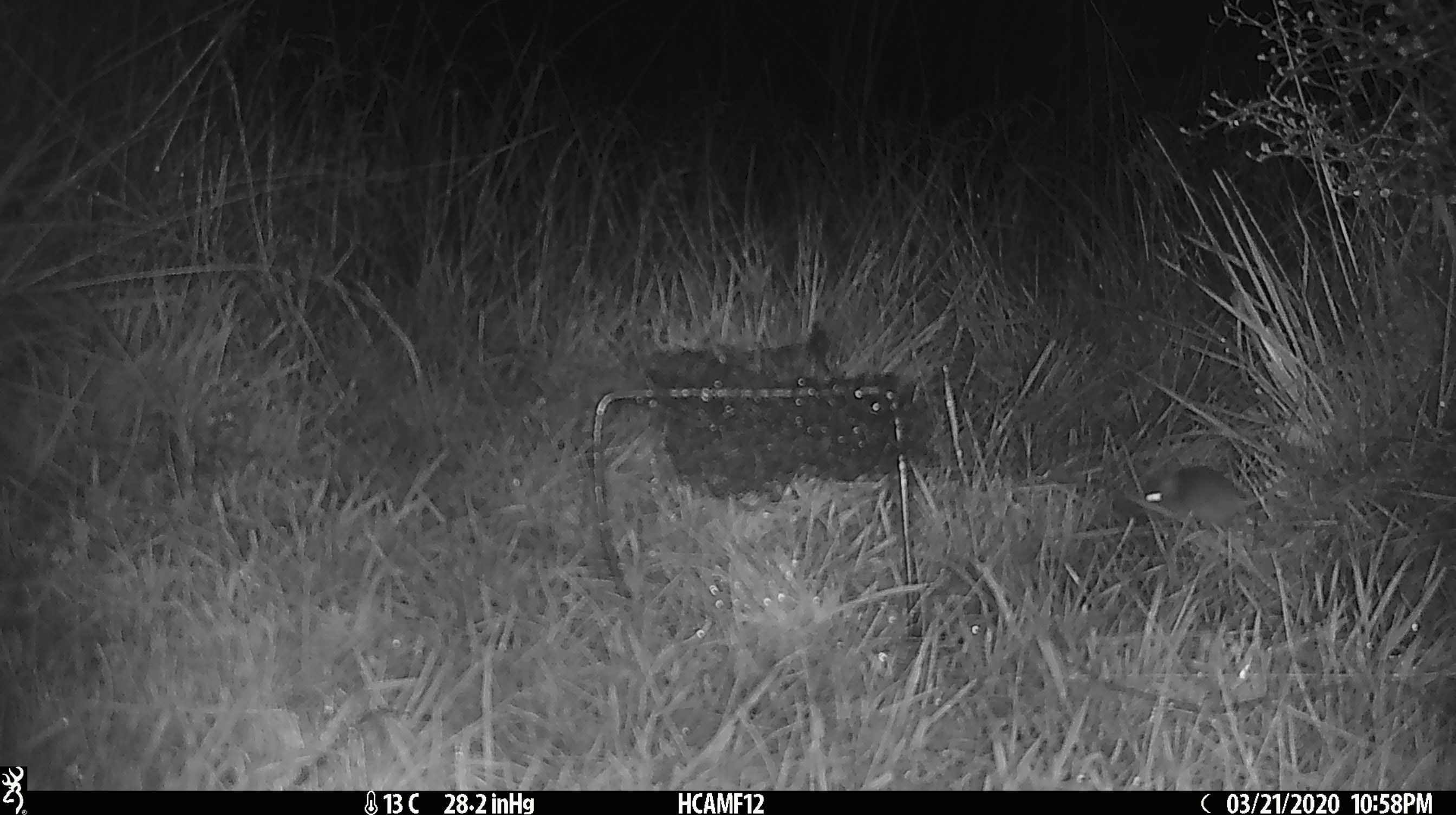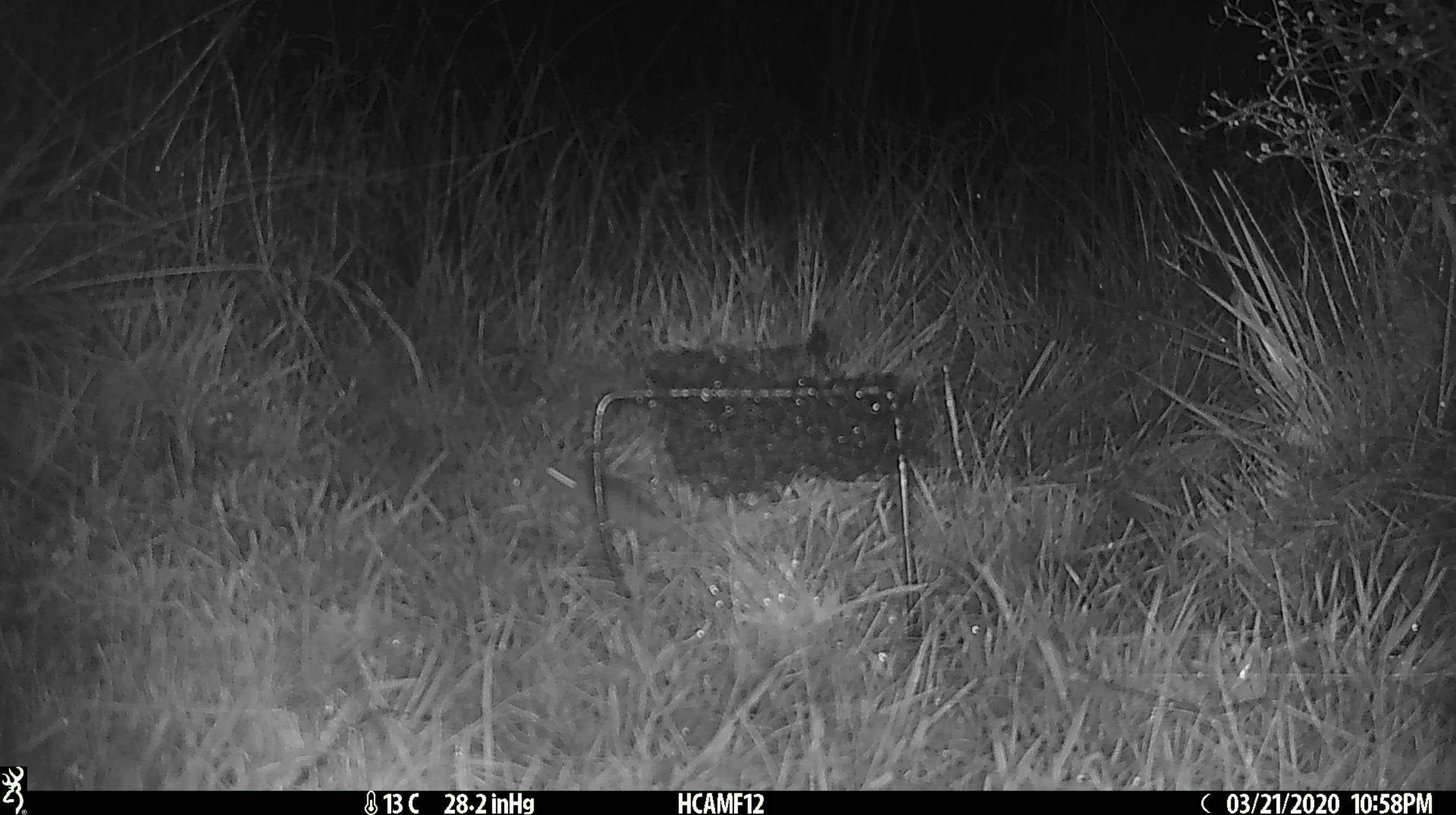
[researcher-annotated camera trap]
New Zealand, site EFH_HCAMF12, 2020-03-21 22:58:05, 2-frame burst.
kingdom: Animalia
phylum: Chordata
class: Mammalia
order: Rodentia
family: Muridae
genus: Mus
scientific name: Mus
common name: mouse